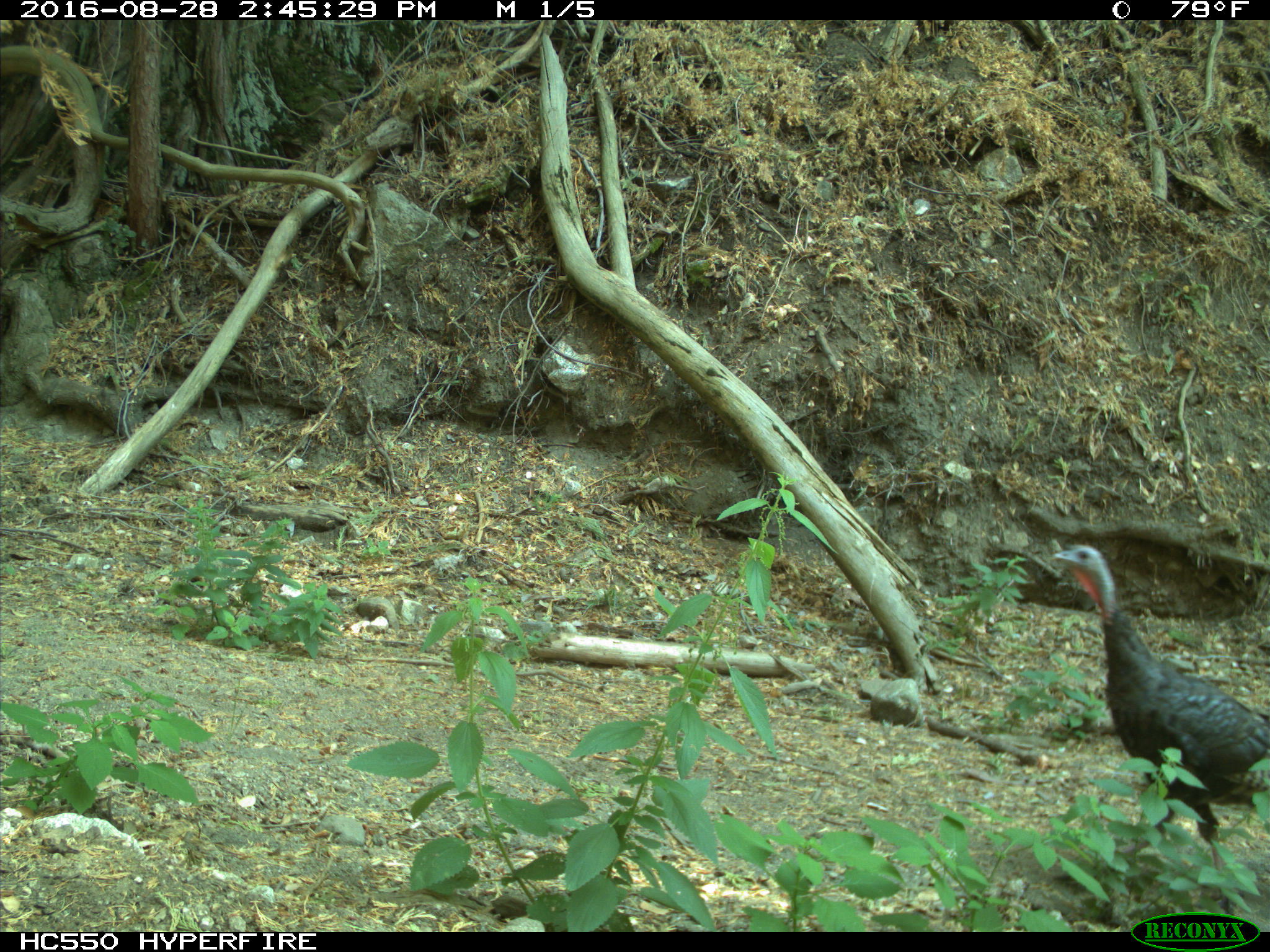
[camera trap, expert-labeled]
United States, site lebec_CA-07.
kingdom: Animalia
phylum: Chordata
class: Aves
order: Galliformes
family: Phasianidae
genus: Meleagris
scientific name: Meleagris gallopavo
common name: wild turkey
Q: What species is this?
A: Meleagris gallopavo (wild turkey).